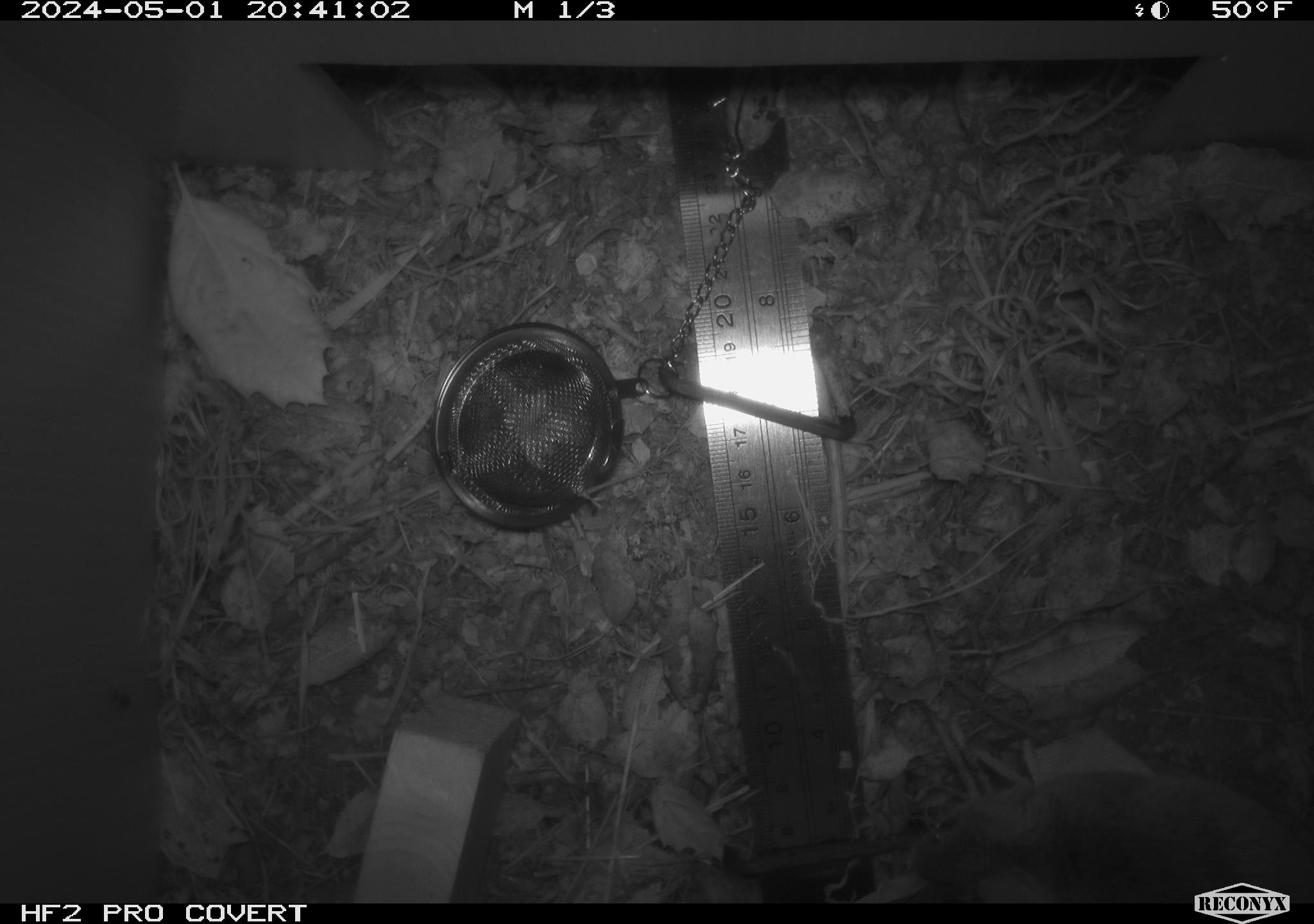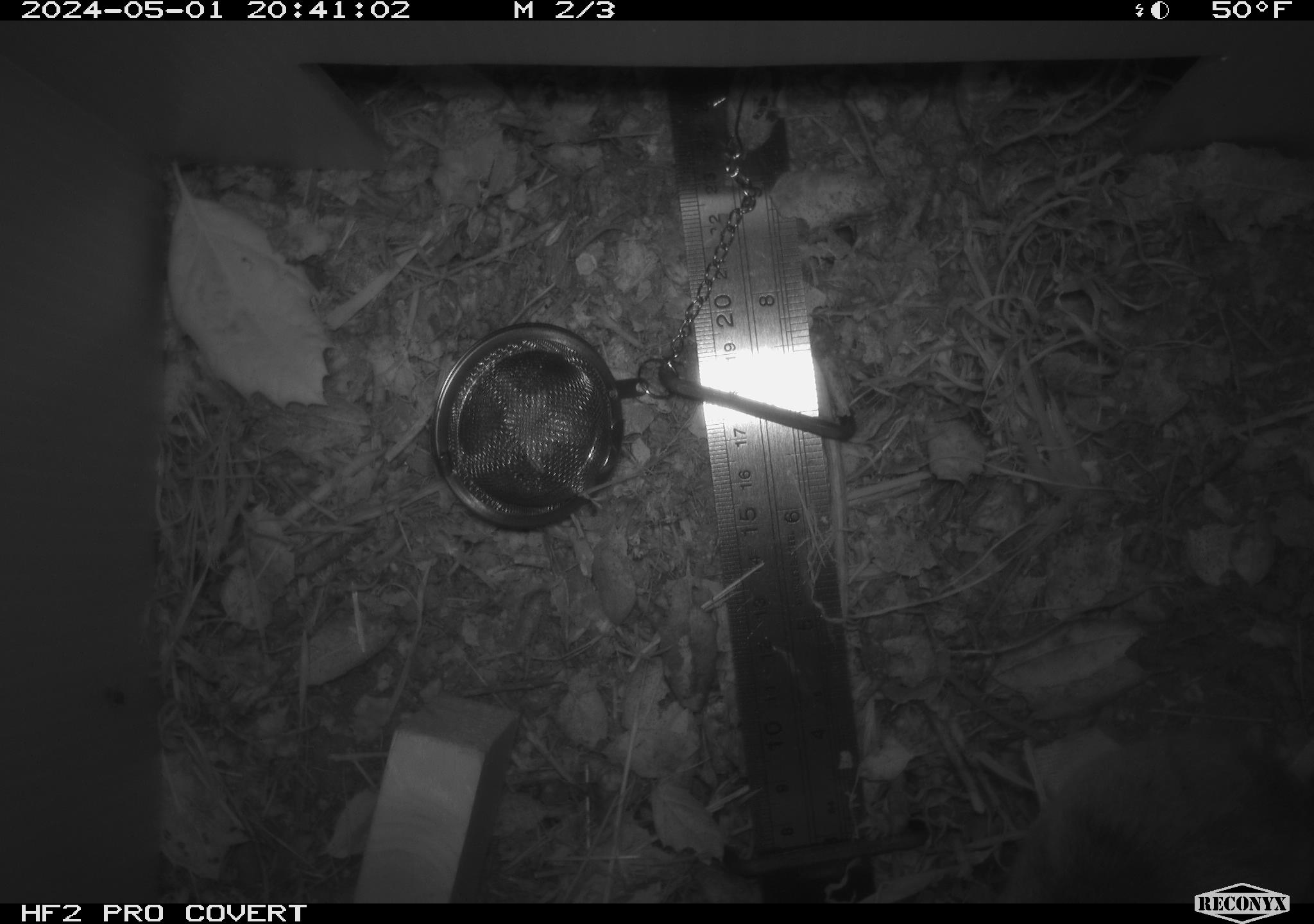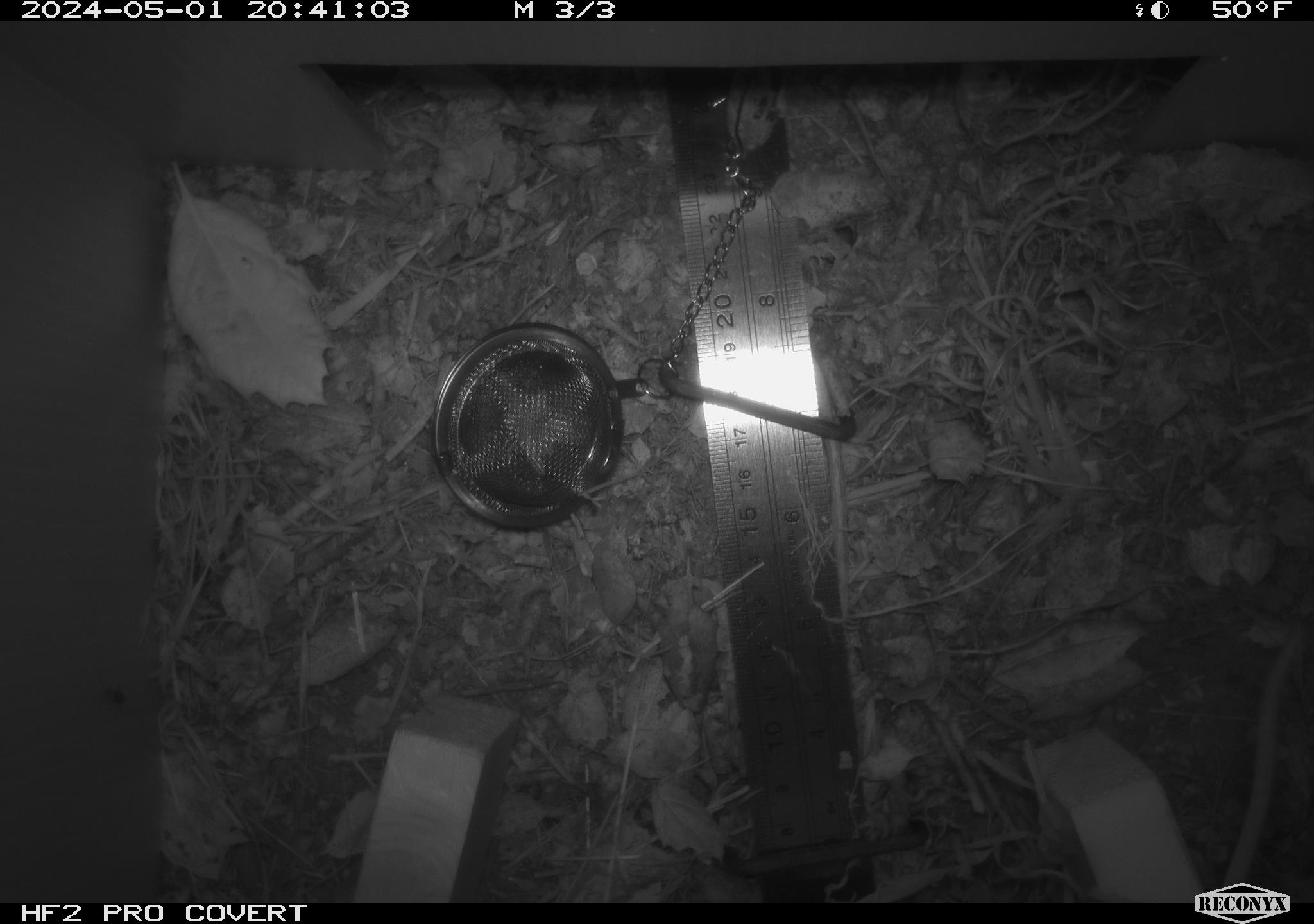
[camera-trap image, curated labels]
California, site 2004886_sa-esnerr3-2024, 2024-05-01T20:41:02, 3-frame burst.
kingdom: Animalia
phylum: Chordata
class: Mammalia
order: Rodentia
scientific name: Rodentia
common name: rodent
Rodent (Rodentia).